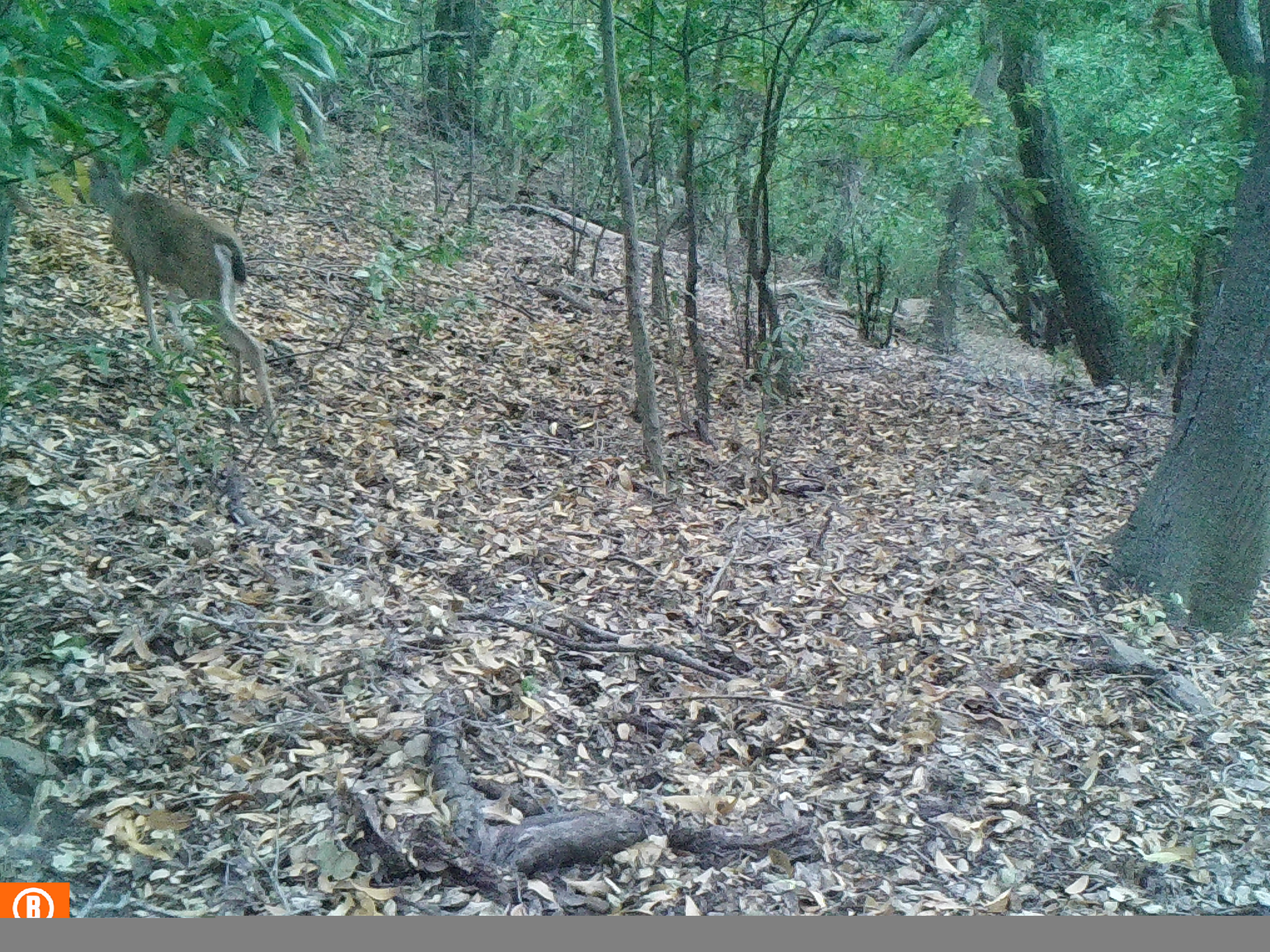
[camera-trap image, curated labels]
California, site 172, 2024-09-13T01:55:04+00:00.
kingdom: Animalia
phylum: Chordata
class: Mammalia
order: Artiodactyla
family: Cervidae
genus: Odocoileus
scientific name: Odocoileus hemionus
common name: mule deer